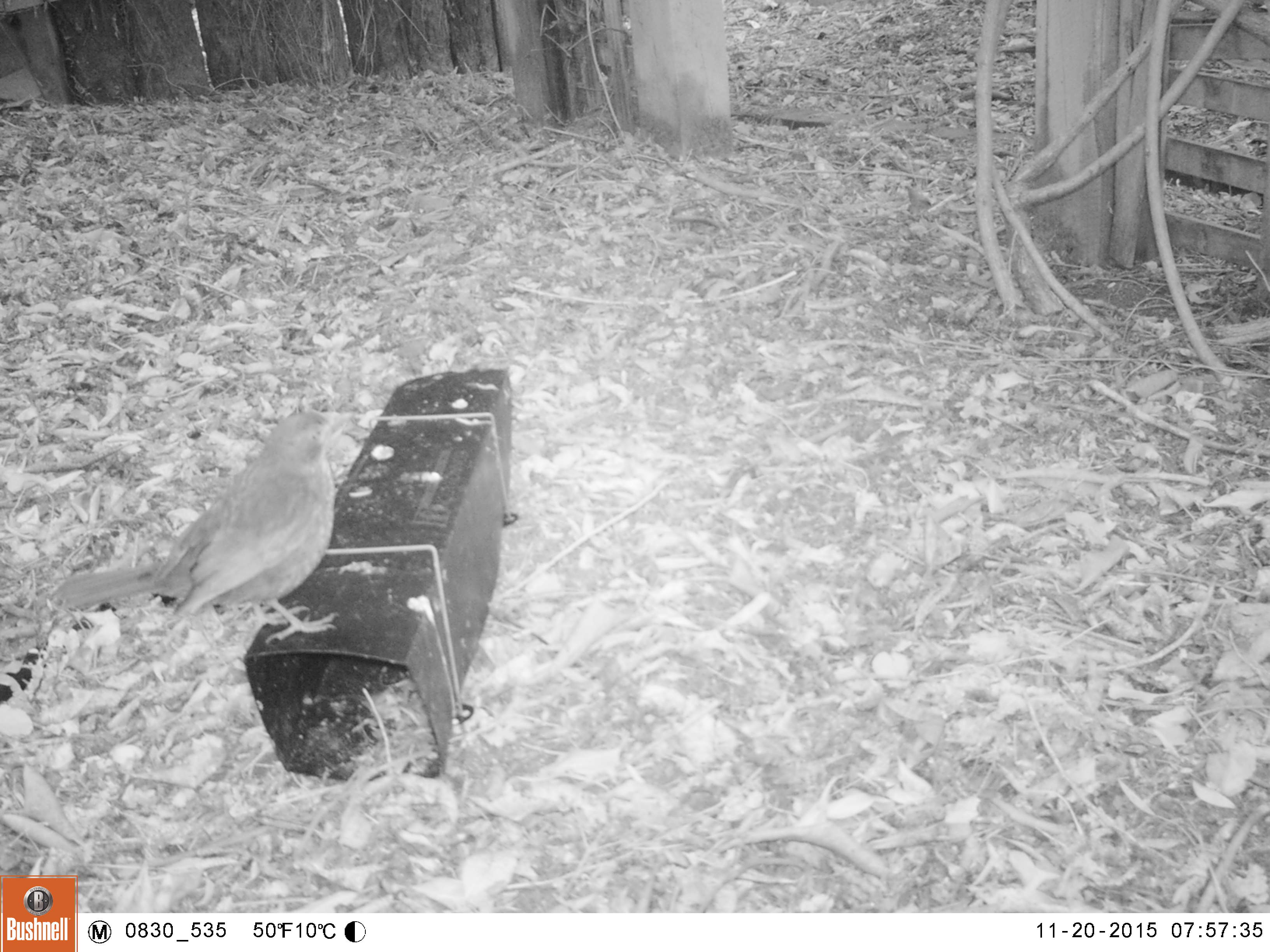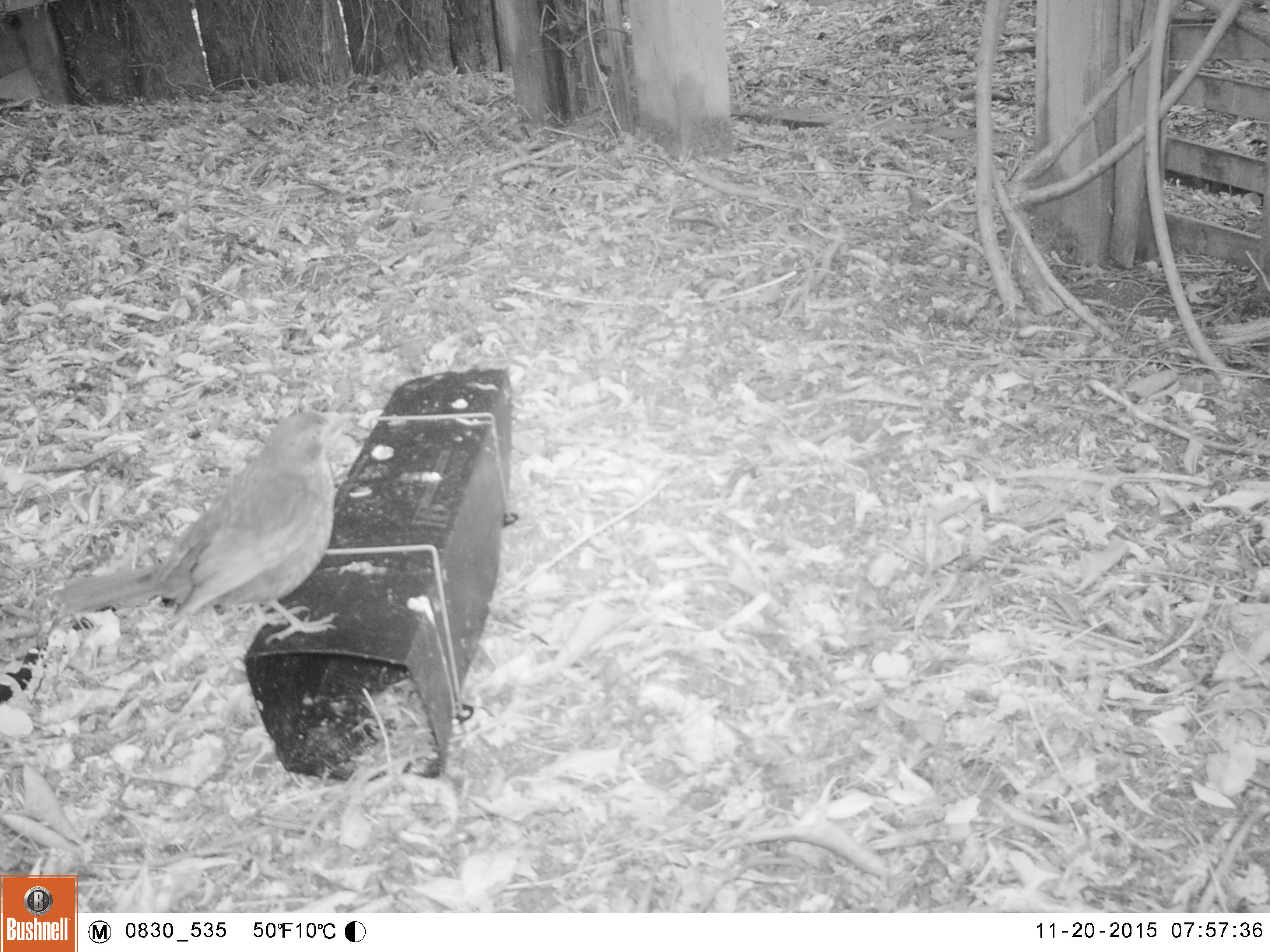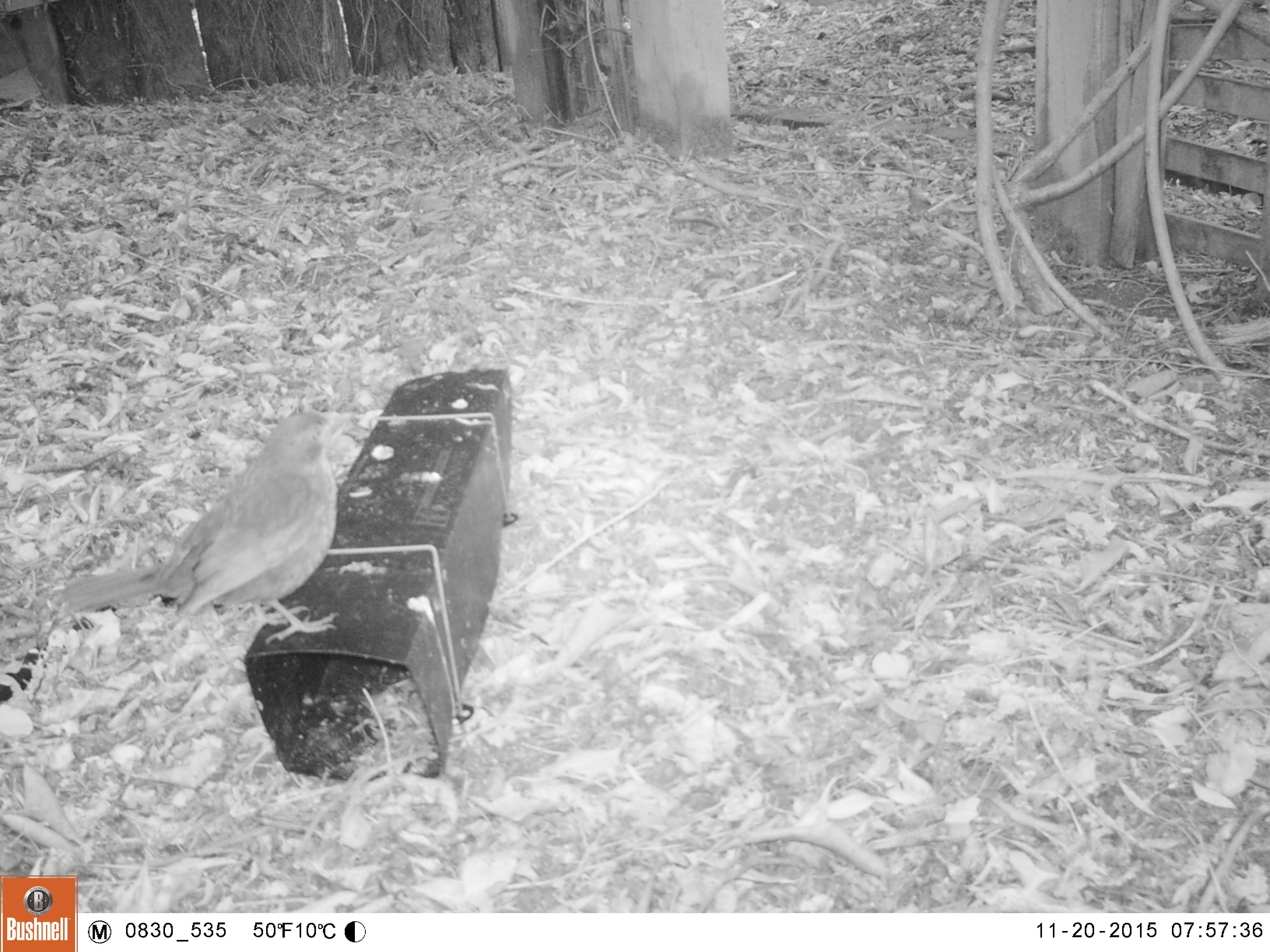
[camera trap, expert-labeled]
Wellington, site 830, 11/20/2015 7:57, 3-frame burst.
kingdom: Animalia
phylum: Chordata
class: Aves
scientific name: Aves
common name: bird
Bird (Aves).